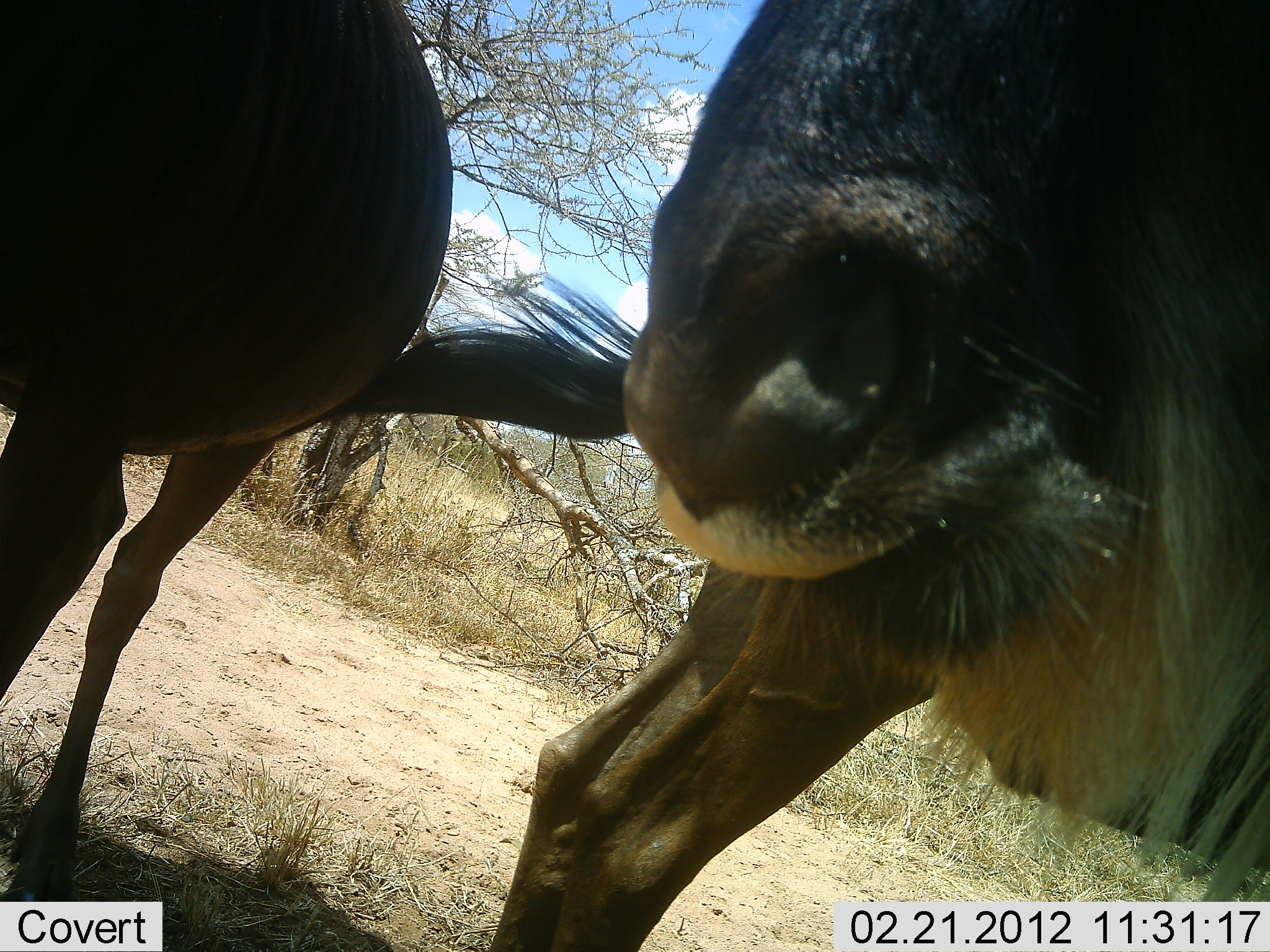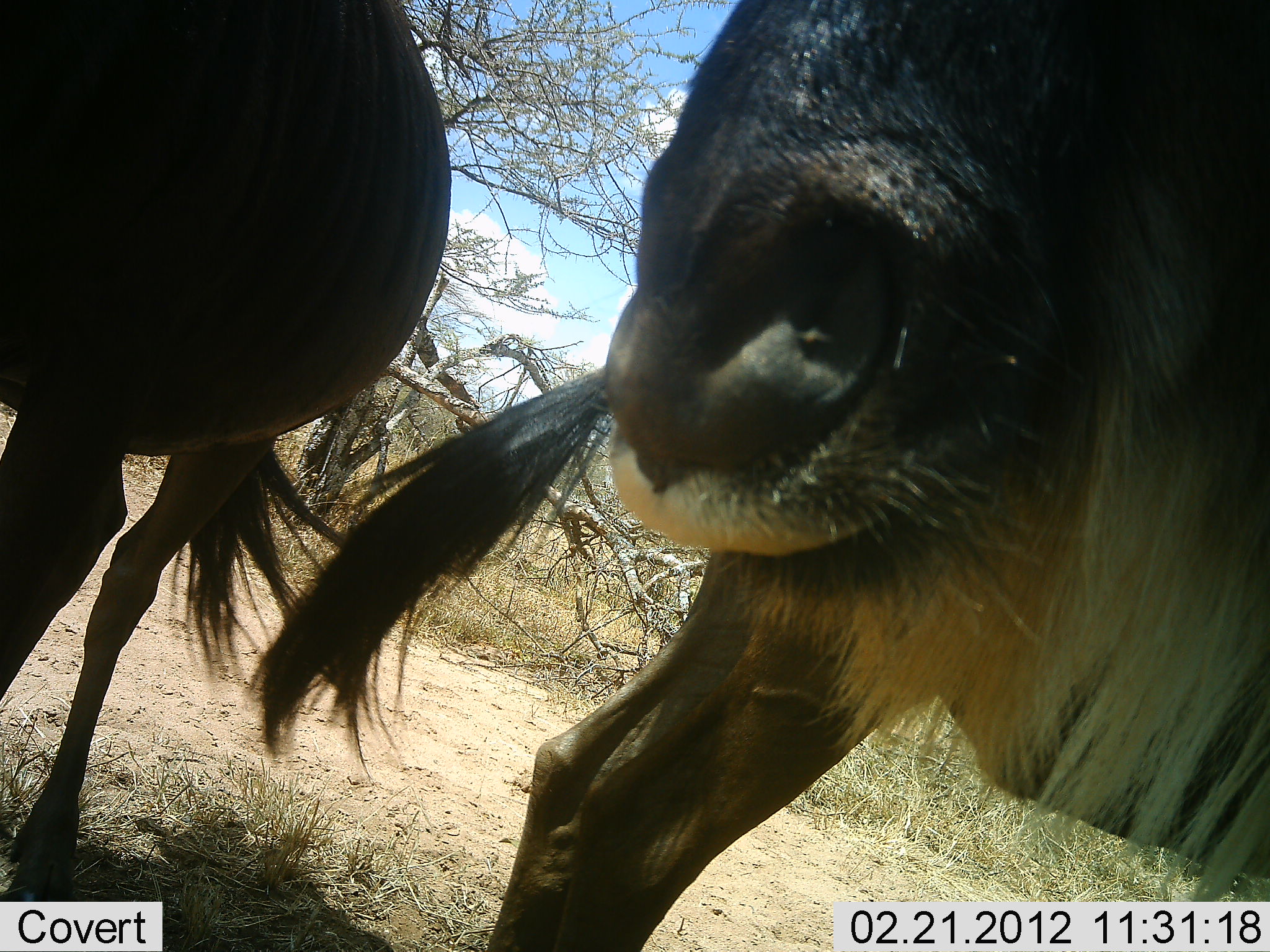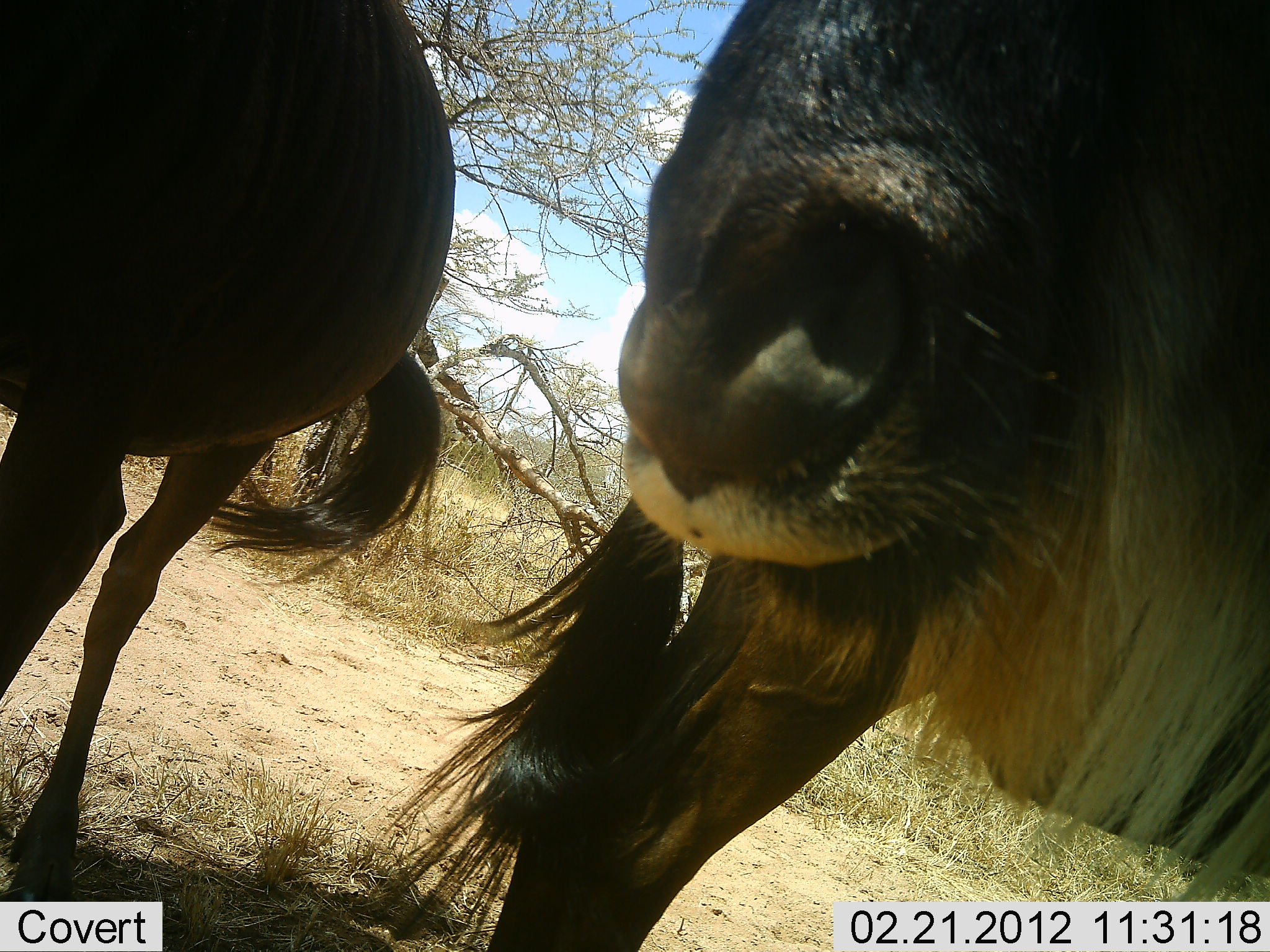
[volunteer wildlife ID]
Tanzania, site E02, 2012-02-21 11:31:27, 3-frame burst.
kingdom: Animalia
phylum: Chordata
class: Mammalia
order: Artiodactyla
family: Bovidae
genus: Connochaetes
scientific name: Connochaetes taurinus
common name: blue wildebeest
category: wildebeest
Wildebeest (blue wildebeest) (Connochaetes taurinus), count 3. Behavior (volunteer vote fractions): standing 83%, resting 4%, moving 0%, interacting 4%. Young present (vote fraction): 0%. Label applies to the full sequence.